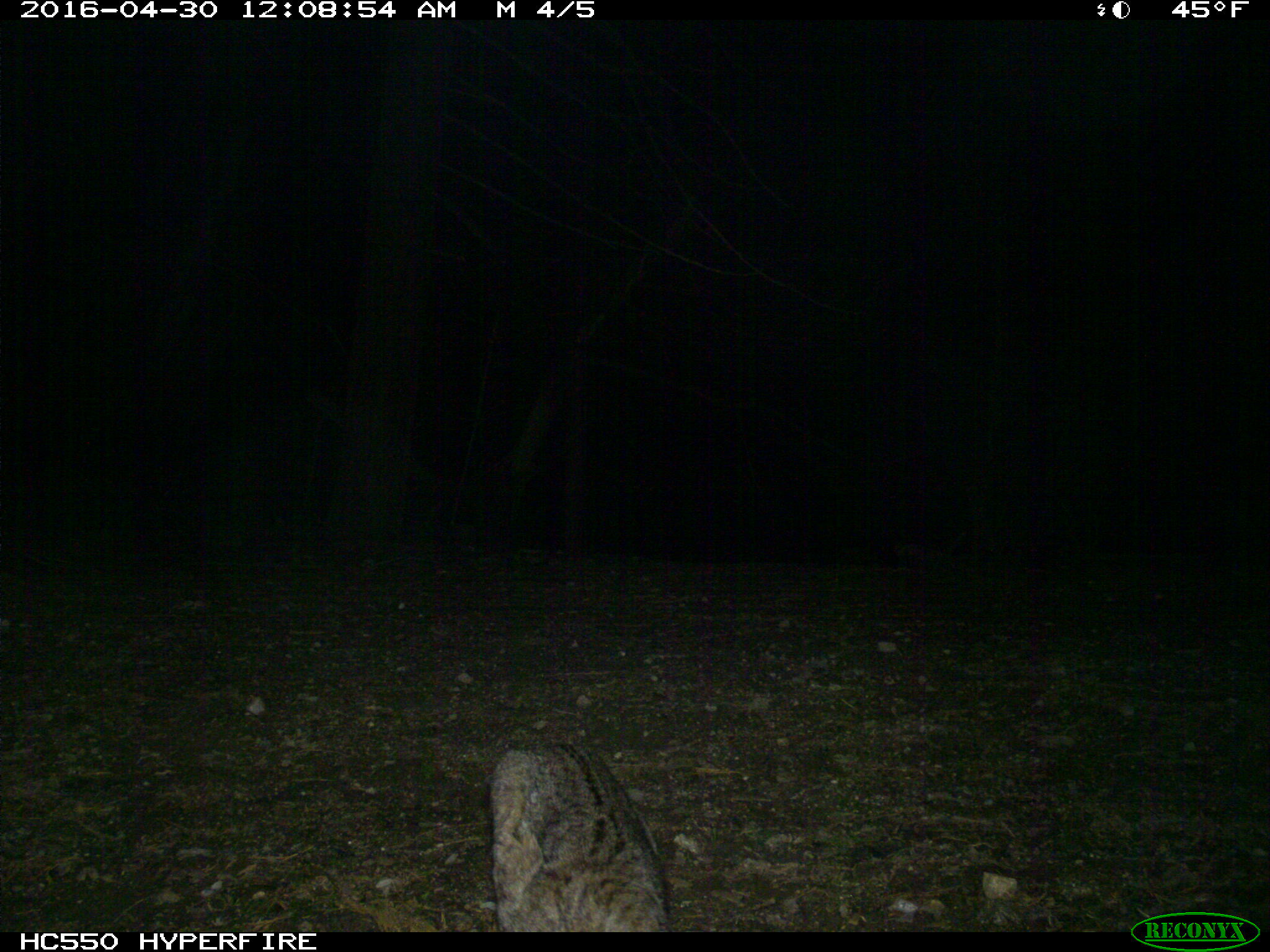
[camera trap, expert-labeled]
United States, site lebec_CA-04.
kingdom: Animalia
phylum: Chordata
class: Mammalia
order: Carnivora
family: Felidae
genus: Lynx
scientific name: Lynx rufus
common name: bobcat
Lynx rufus (bobcat).